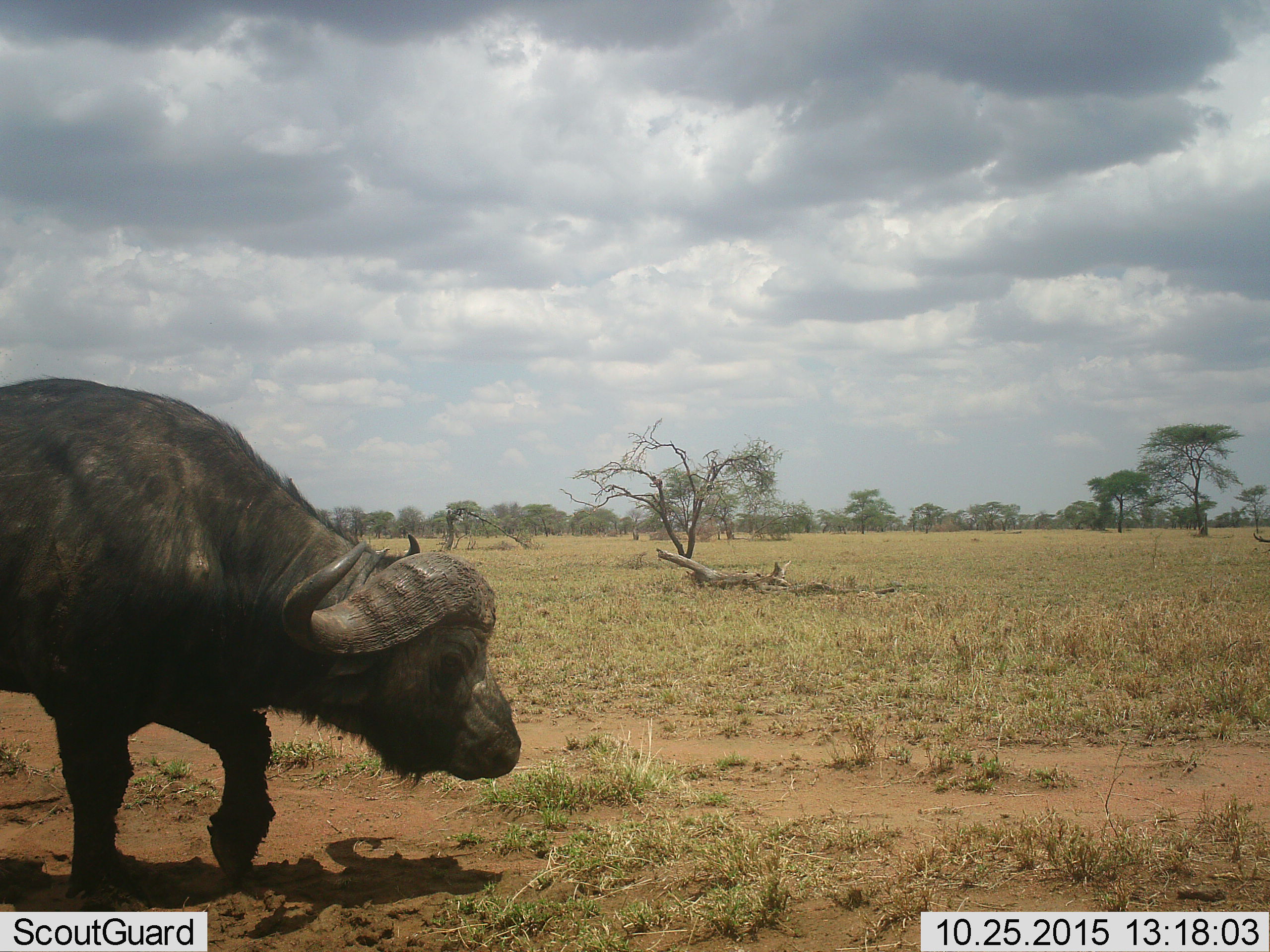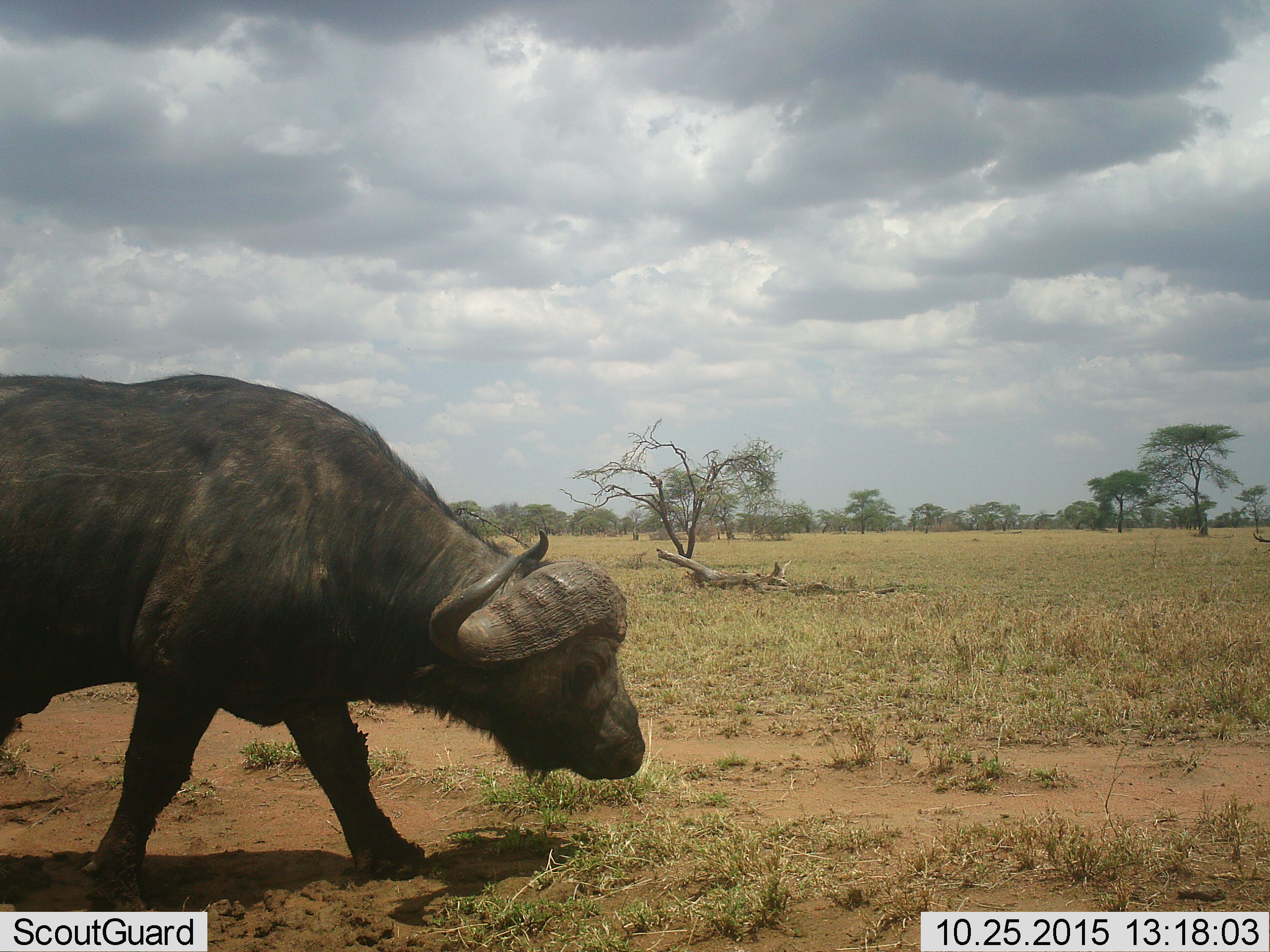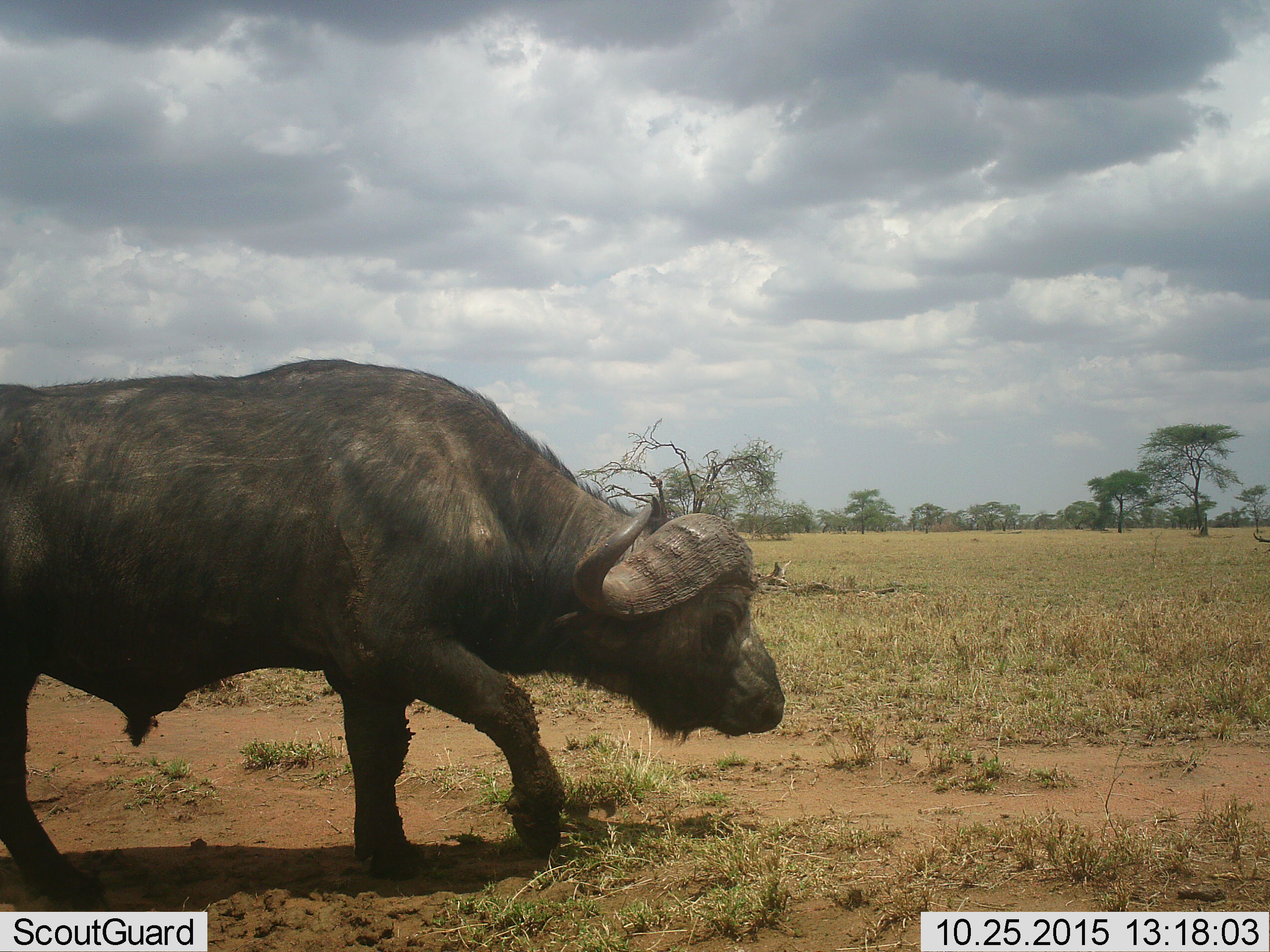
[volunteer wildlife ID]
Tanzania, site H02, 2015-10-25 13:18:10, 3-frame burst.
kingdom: Animalia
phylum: Chordata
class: Mammalia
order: Artiodactyla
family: Bovidae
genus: Syncerus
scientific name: Syncerus caffer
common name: cape buffalo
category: buffalo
Buffalo (cape buffalo) (Syncerus caffer), count 1. Behavior (volunteer vote fractions): standing 11%, resting 0%, moving 100%, interacting 0%. Young present (vote fraction): 0%. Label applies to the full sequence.